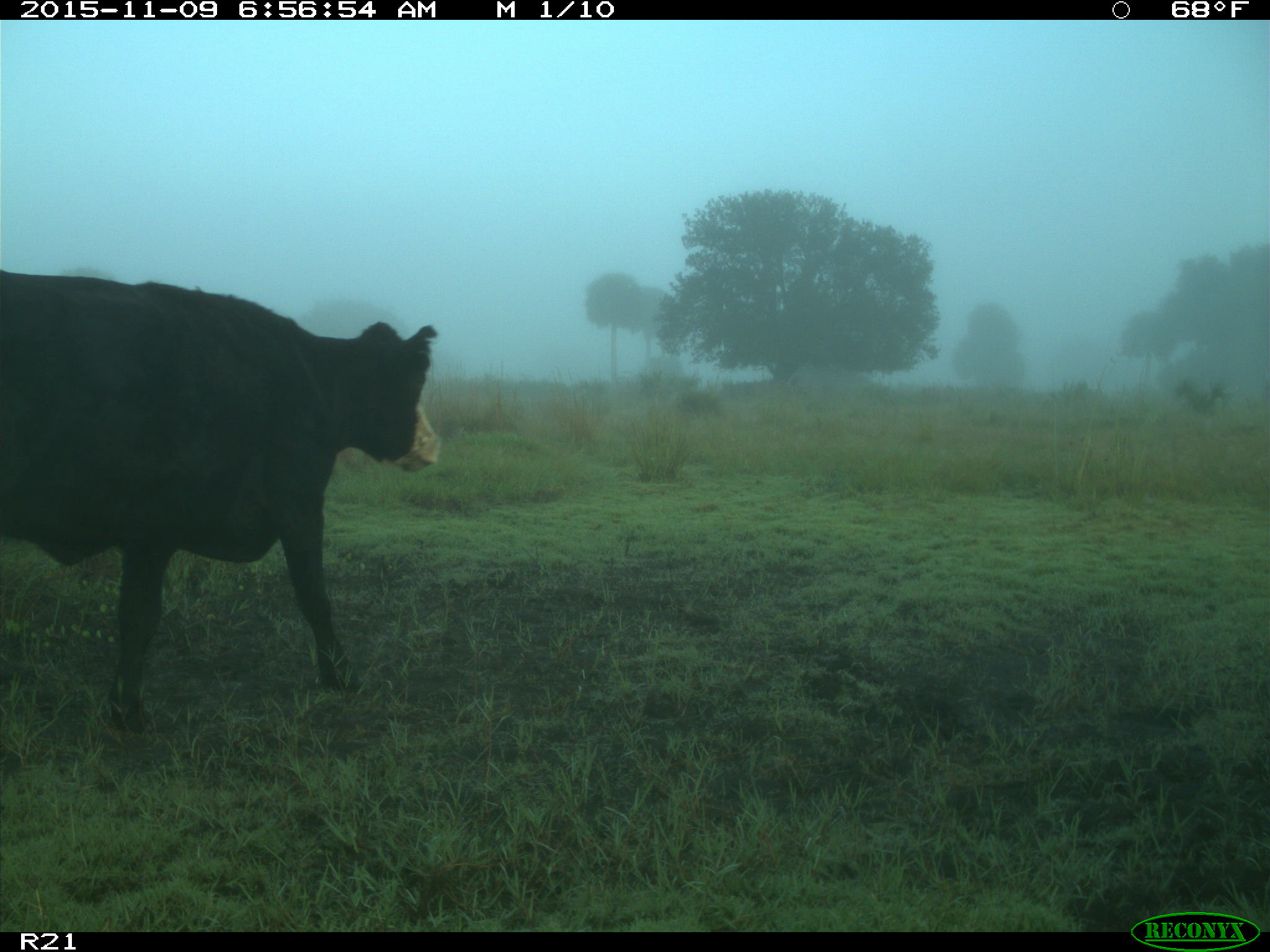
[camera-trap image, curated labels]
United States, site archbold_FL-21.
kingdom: Animalia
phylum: Chordata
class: Mammalia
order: Artiodactyla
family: Bovidae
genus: Bos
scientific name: Bos taurus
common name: domestic cow